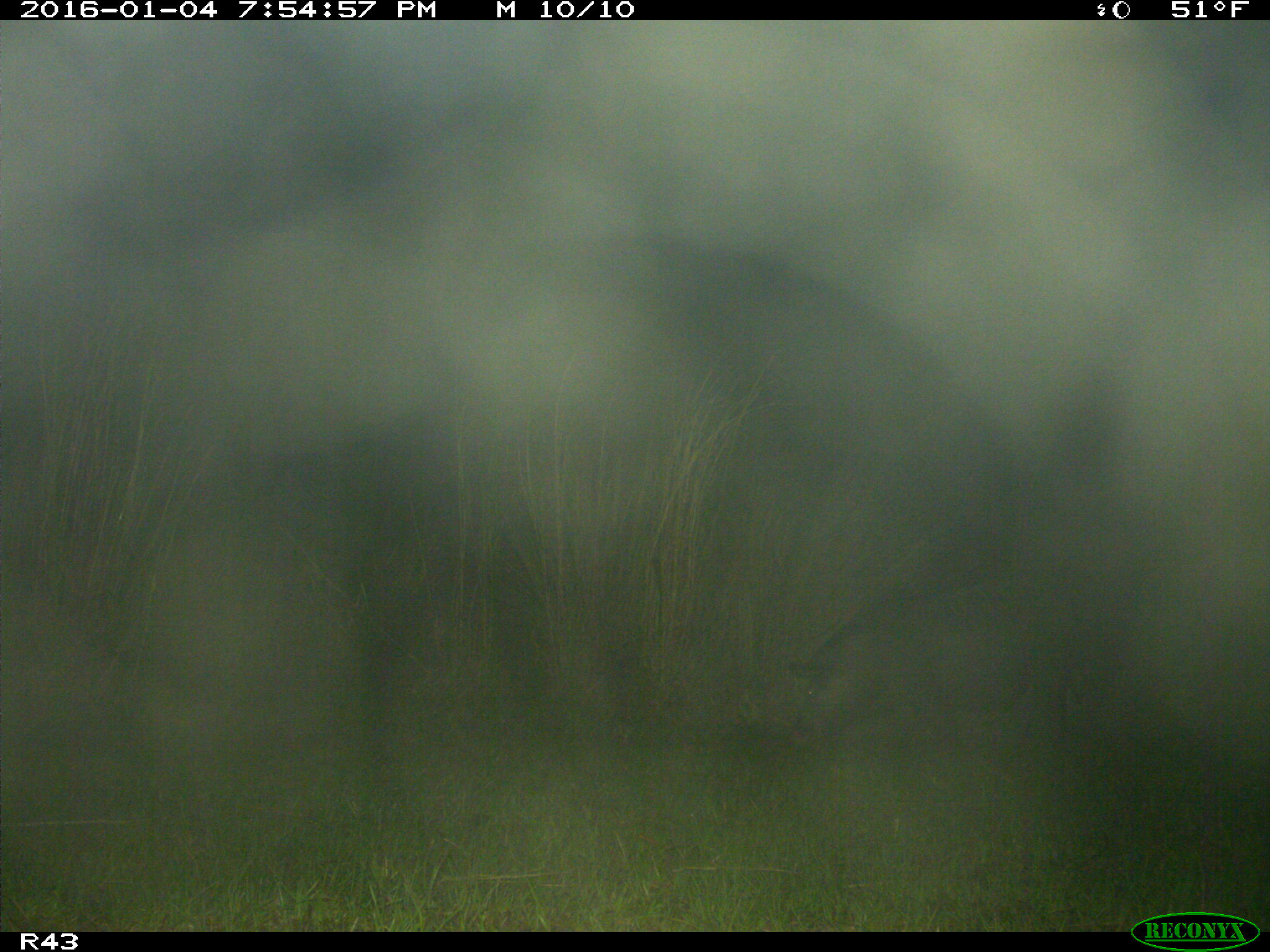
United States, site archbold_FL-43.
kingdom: Animalia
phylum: Chordata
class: Mammalia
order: Artiodactyla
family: Suidae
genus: Sus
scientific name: Sus scrofa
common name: wild boar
Sus scrofa (wild boar).